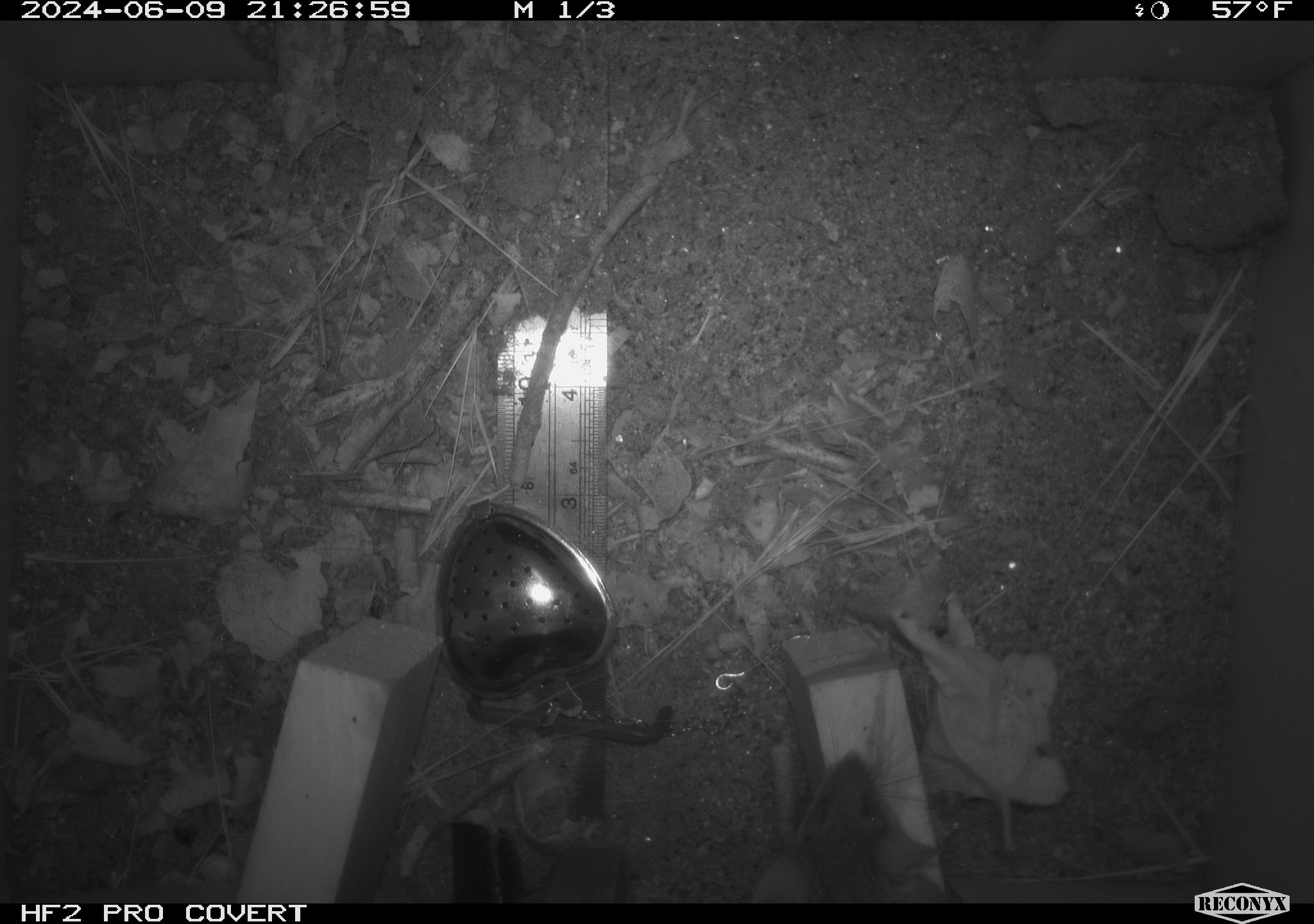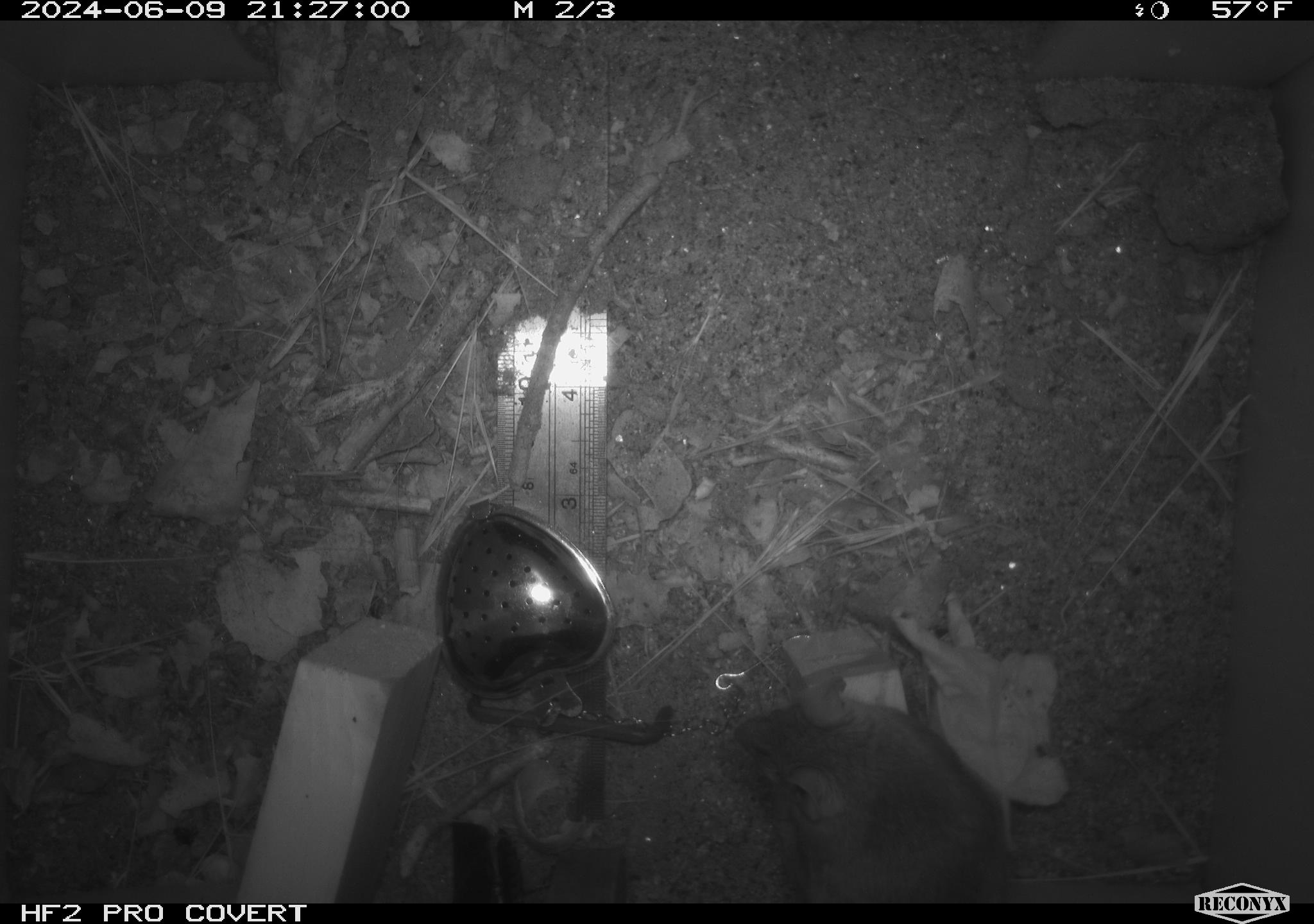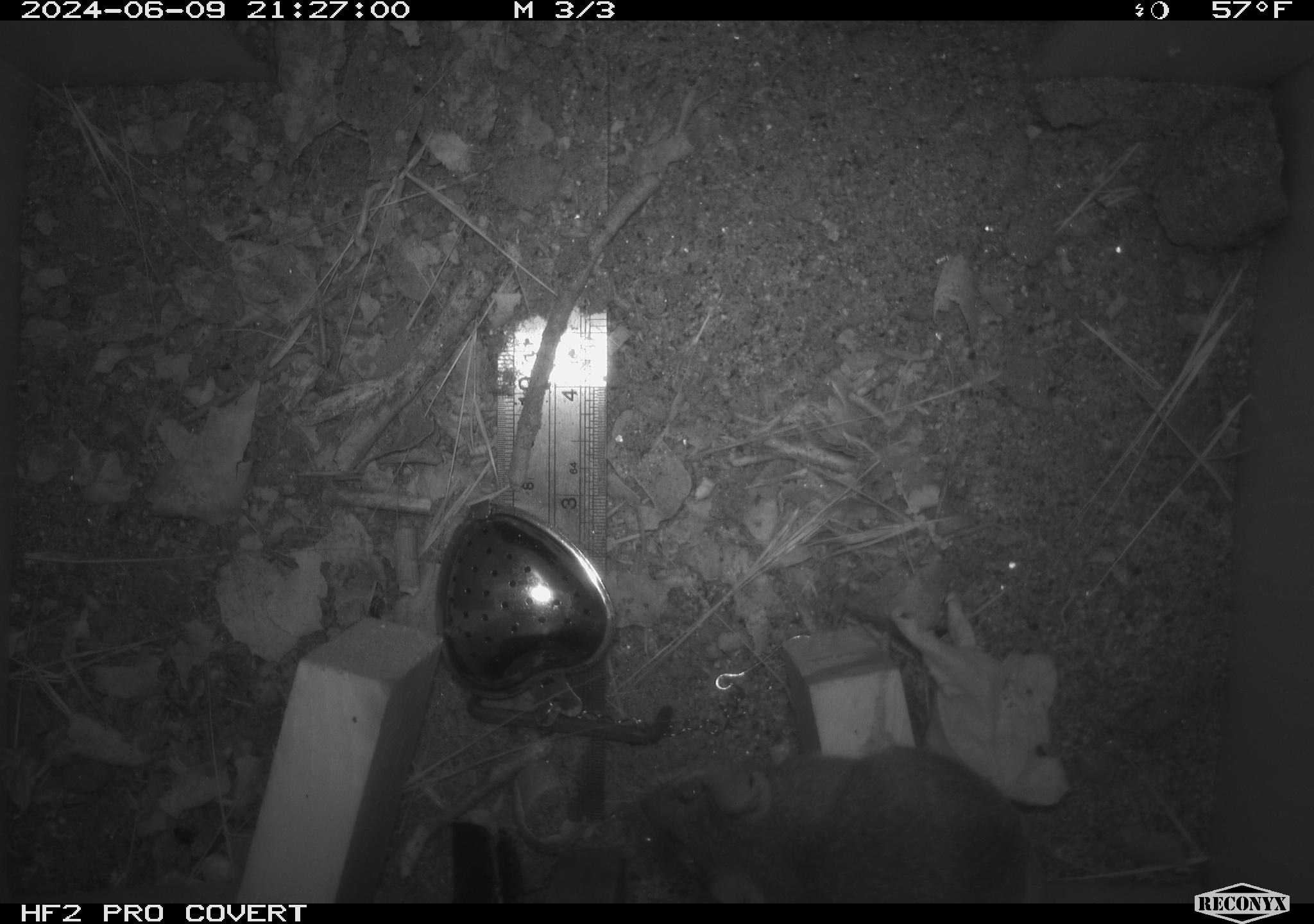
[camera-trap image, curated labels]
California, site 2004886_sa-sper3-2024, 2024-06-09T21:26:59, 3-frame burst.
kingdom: Animalia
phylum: Chordata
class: Mammalia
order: Rodentia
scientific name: Rodentia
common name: mouse species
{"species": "mouse species (Rodentia)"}